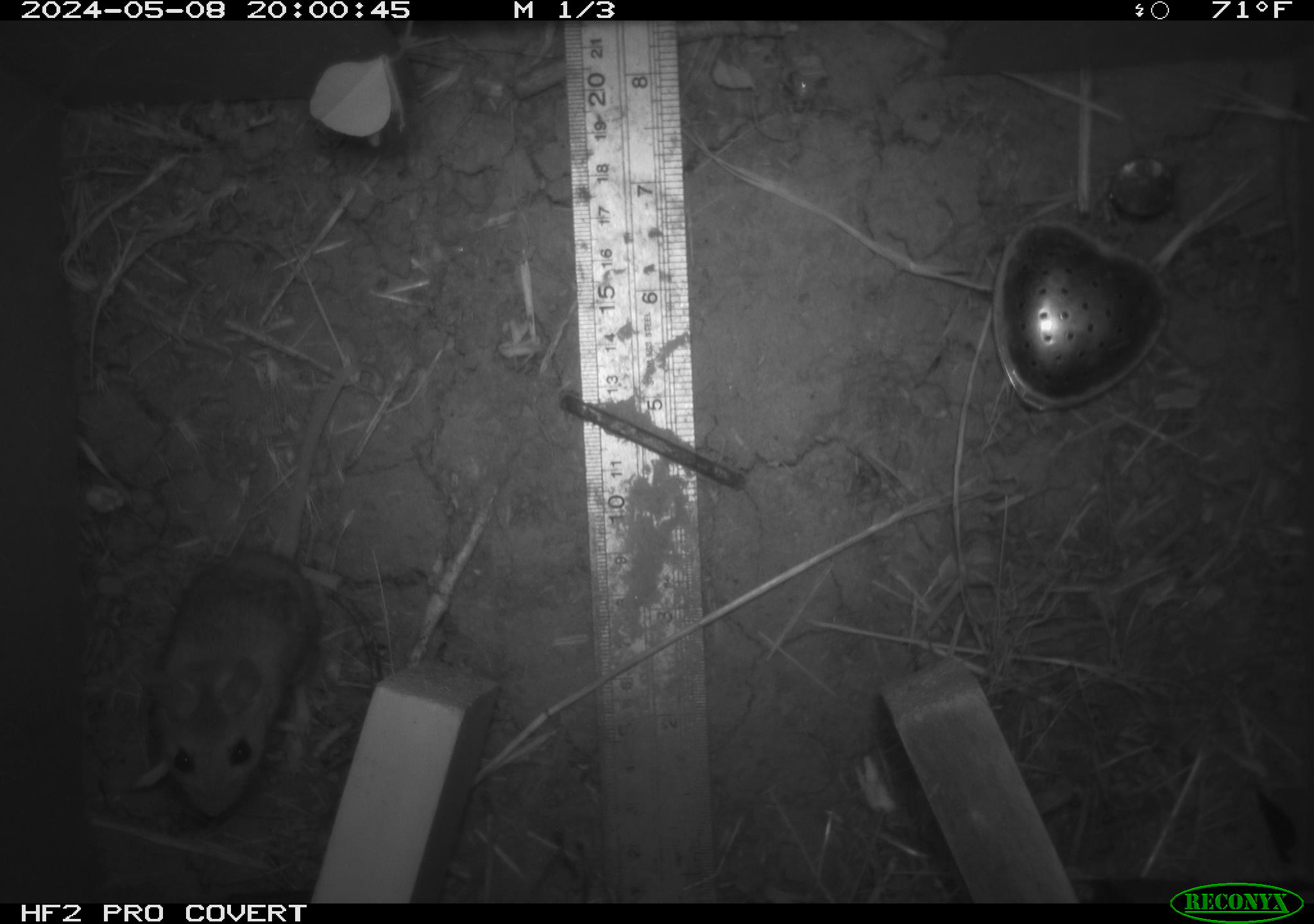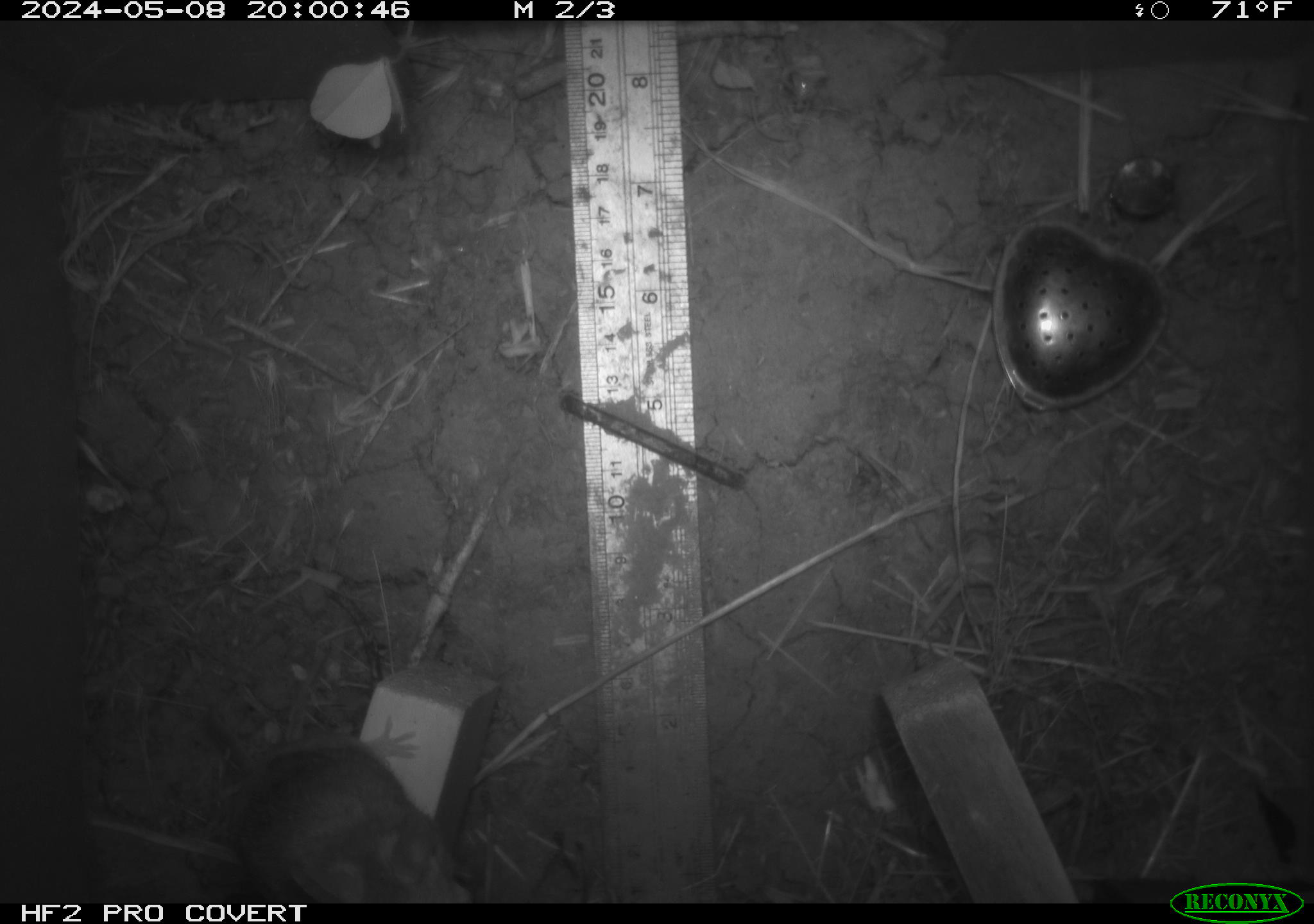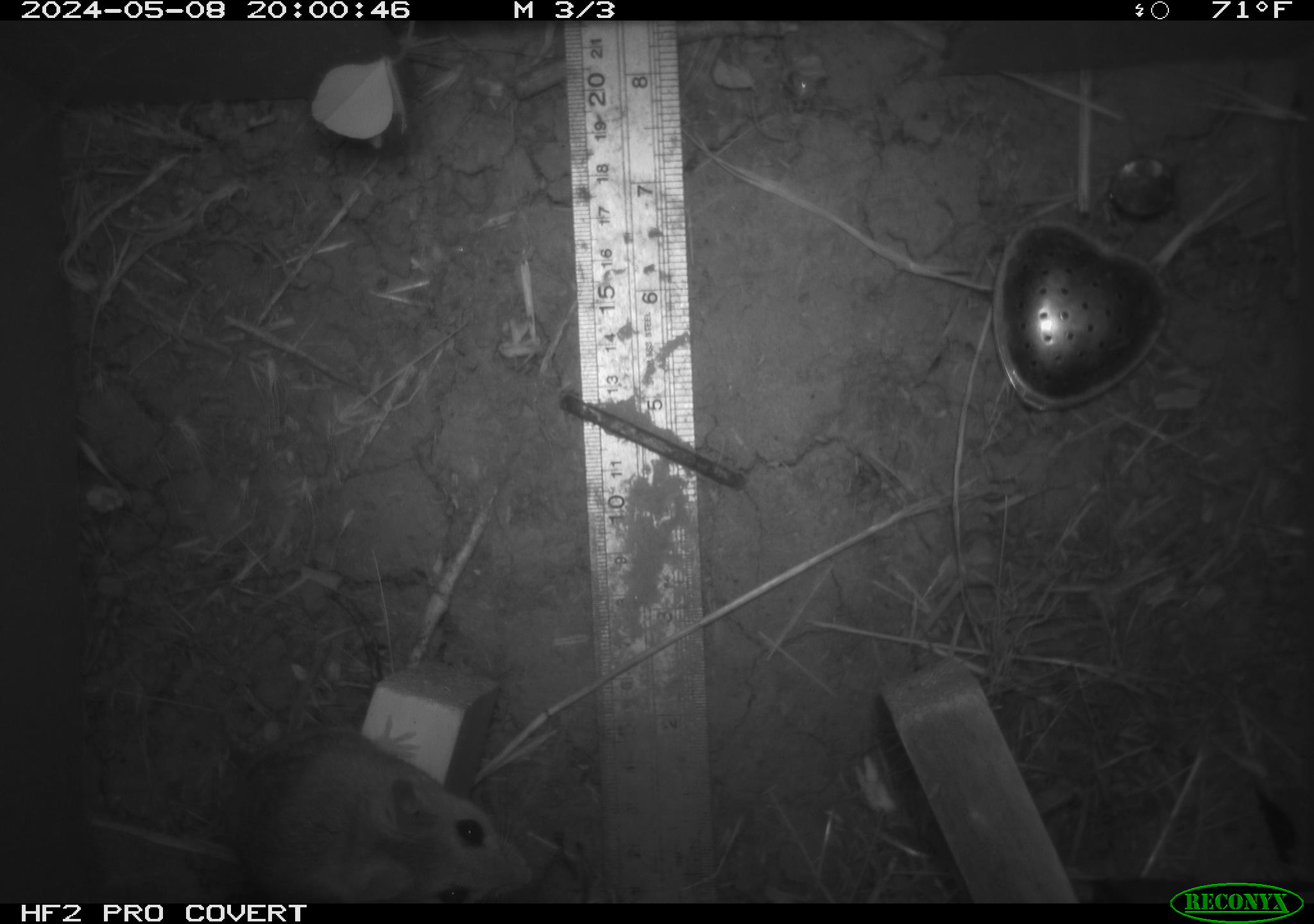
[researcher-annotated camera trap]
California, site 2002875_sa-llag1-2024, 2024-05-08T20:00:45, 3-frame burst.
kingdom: Animalia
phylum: Chordata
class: Mammalia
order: Rodentia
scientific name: Rodentia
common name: mouse species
Mouse species (Rodentia).